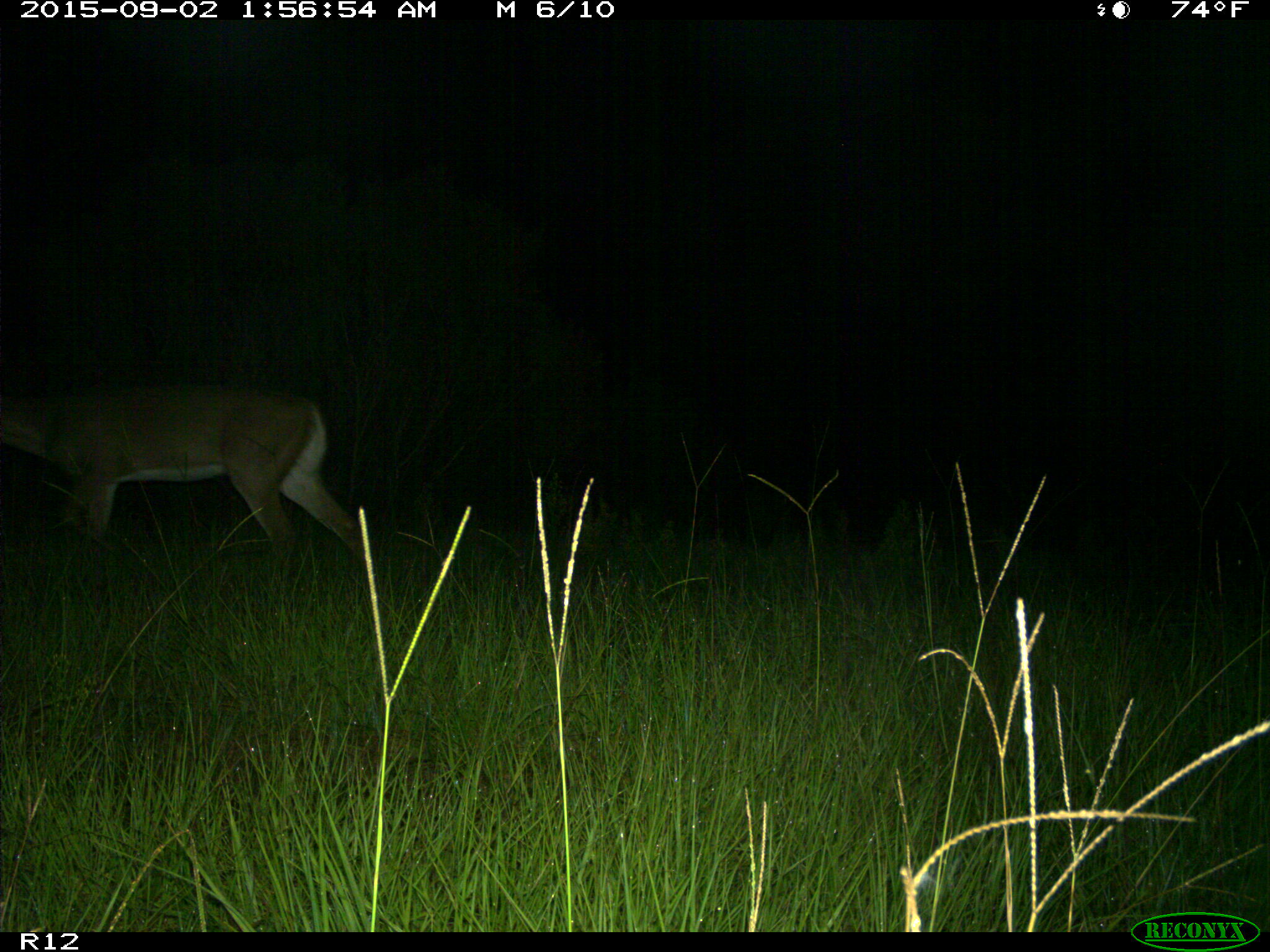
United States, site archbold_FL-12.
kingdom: Animalia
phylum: Chordata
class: Mammalia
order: Artiodactyla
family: Cervidae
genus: Odocoileus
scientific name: Odocoileus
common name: deer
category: unidentified deer